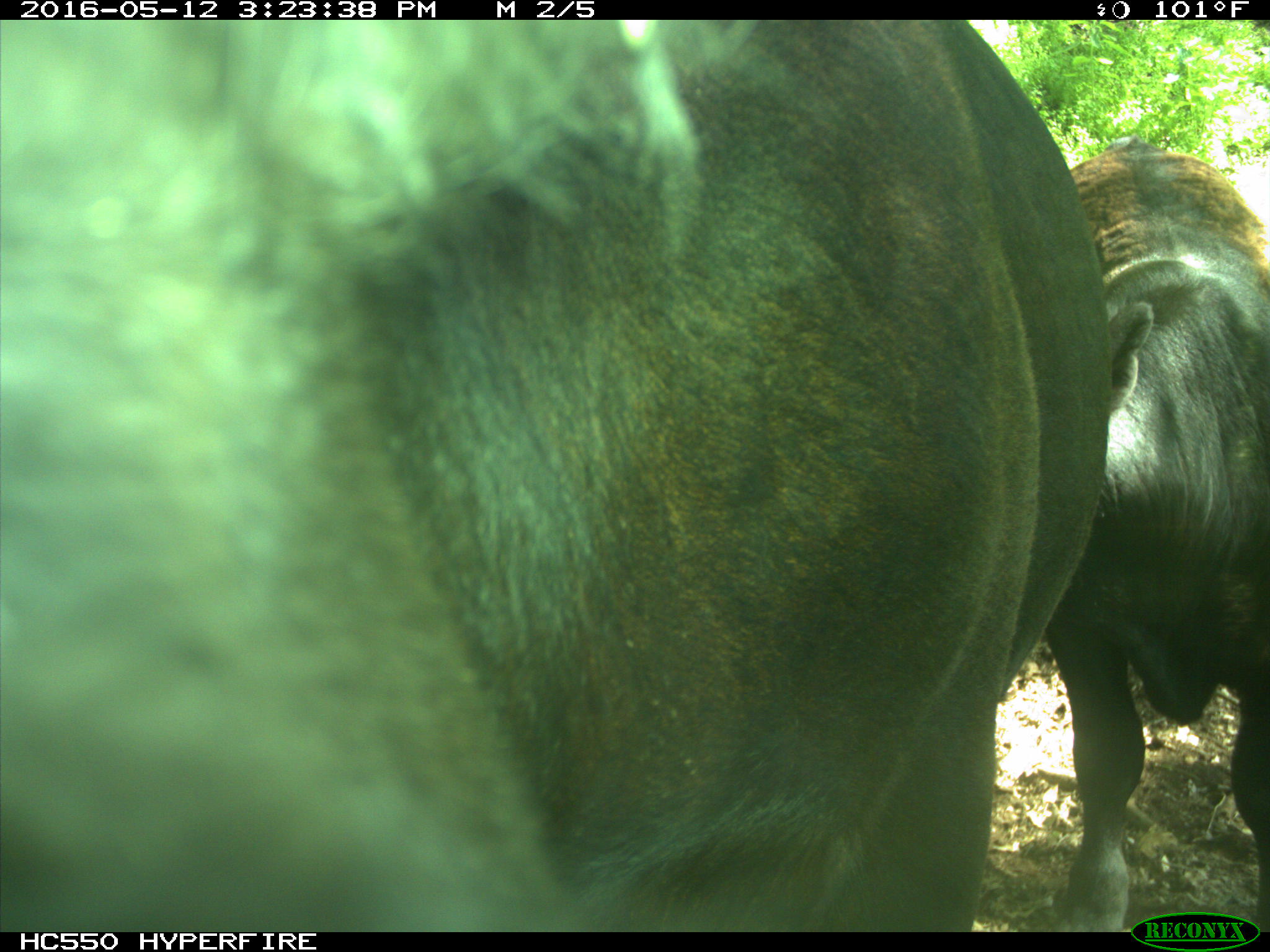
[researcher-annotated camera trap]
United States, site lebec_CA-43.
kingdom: Animalia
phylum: Chordata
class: Mammalia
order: Artiodactyla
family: Bovidae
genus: Bos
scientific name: Bos taurus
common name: domestic cow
Bos taurus (domestic cow).